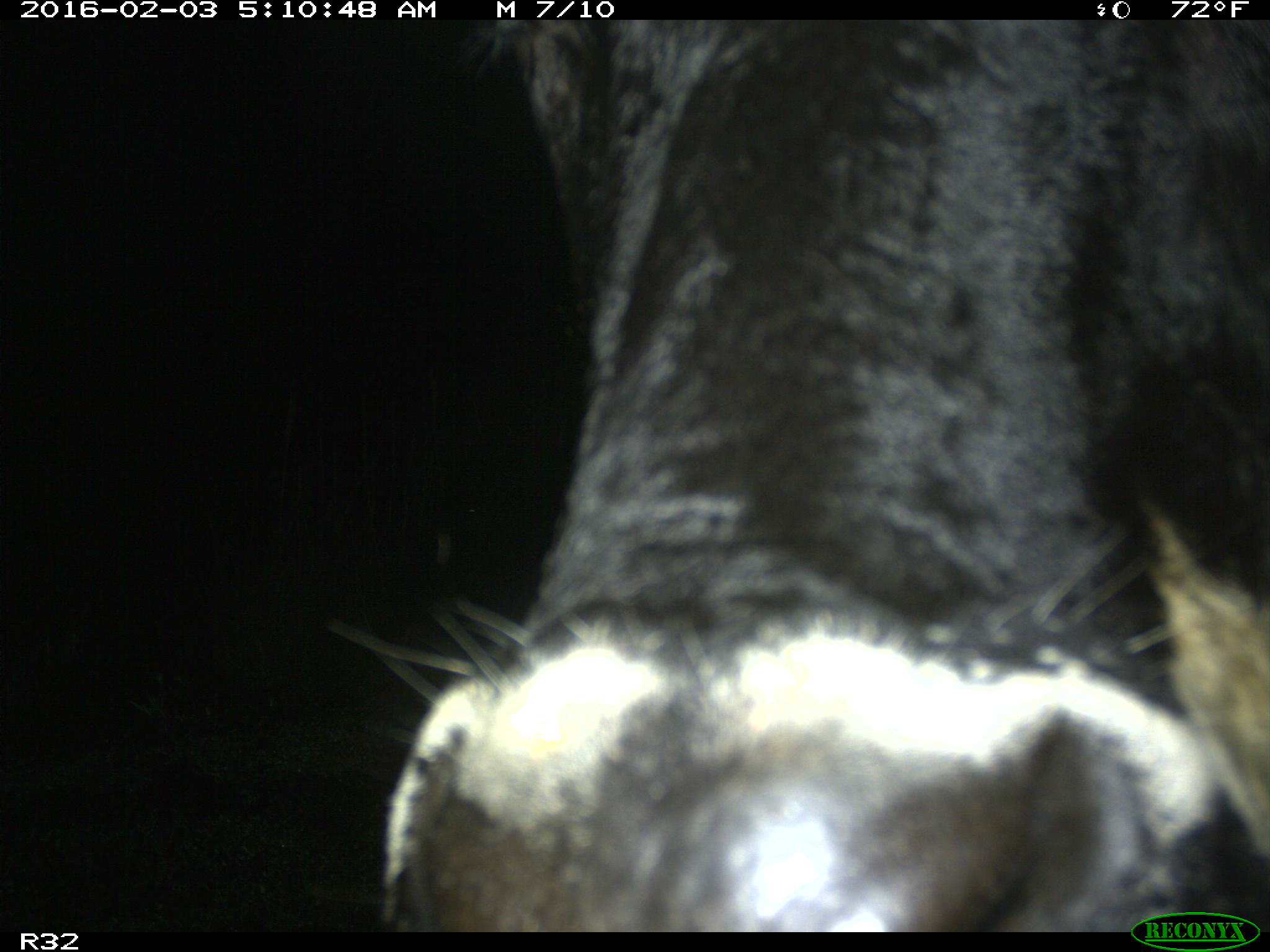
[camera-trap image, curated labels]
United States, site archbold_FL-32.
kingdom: Animalia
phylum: Chordata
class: Mammalia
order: Artiodactyla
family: Bovidae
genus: Bos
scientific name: Bos taurus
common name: domestic cow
Bos taurus (domestic cow).